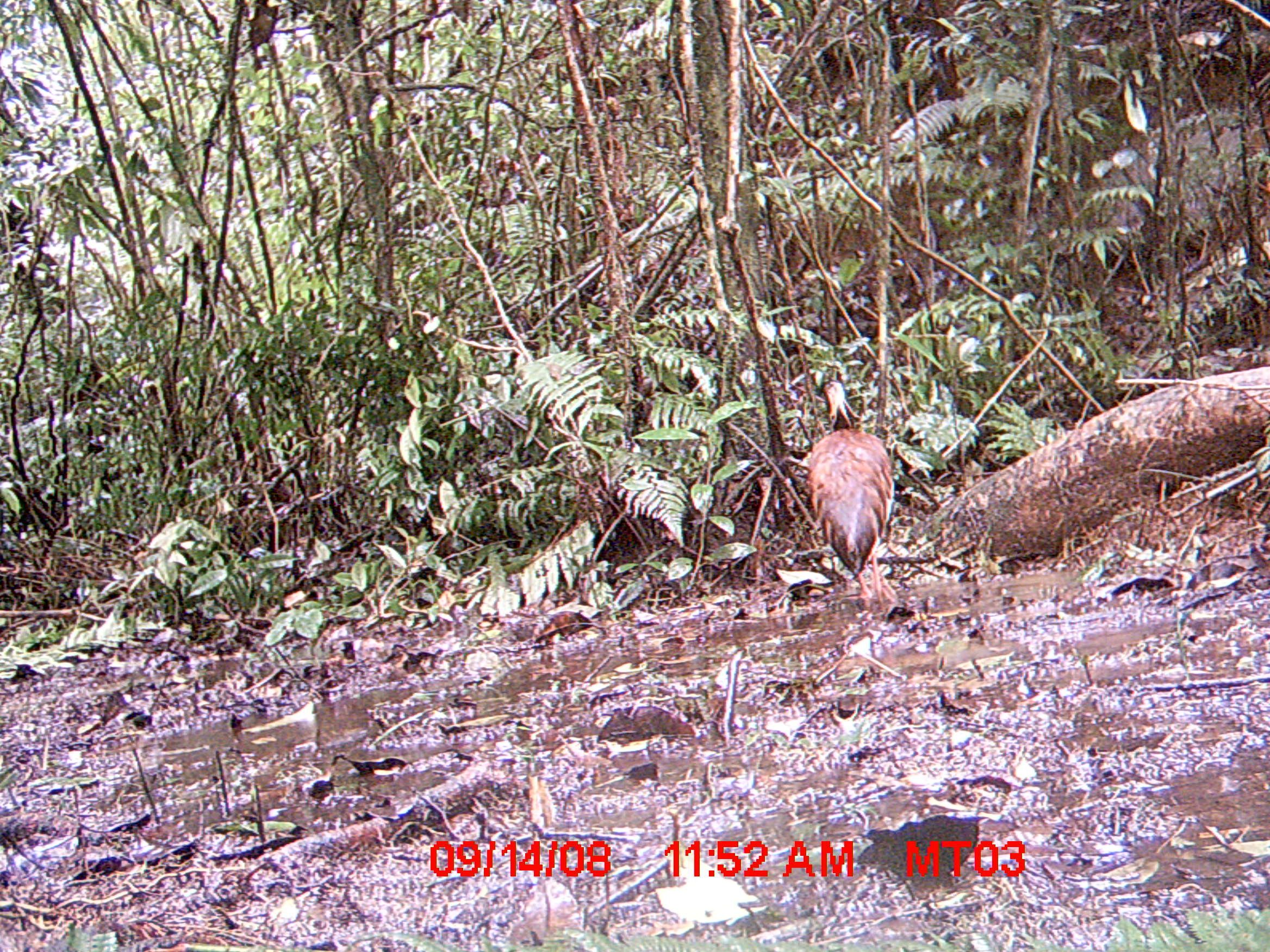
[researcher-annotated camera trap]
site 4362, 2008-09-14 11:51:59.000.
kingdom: Animalia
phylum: Chordata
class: Aves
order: Pelecaniformes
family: Threskiornithidae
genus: Lophotibis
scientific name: Lophotibis cristata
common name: madagascan ibis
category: lophotibis cristataa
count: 1